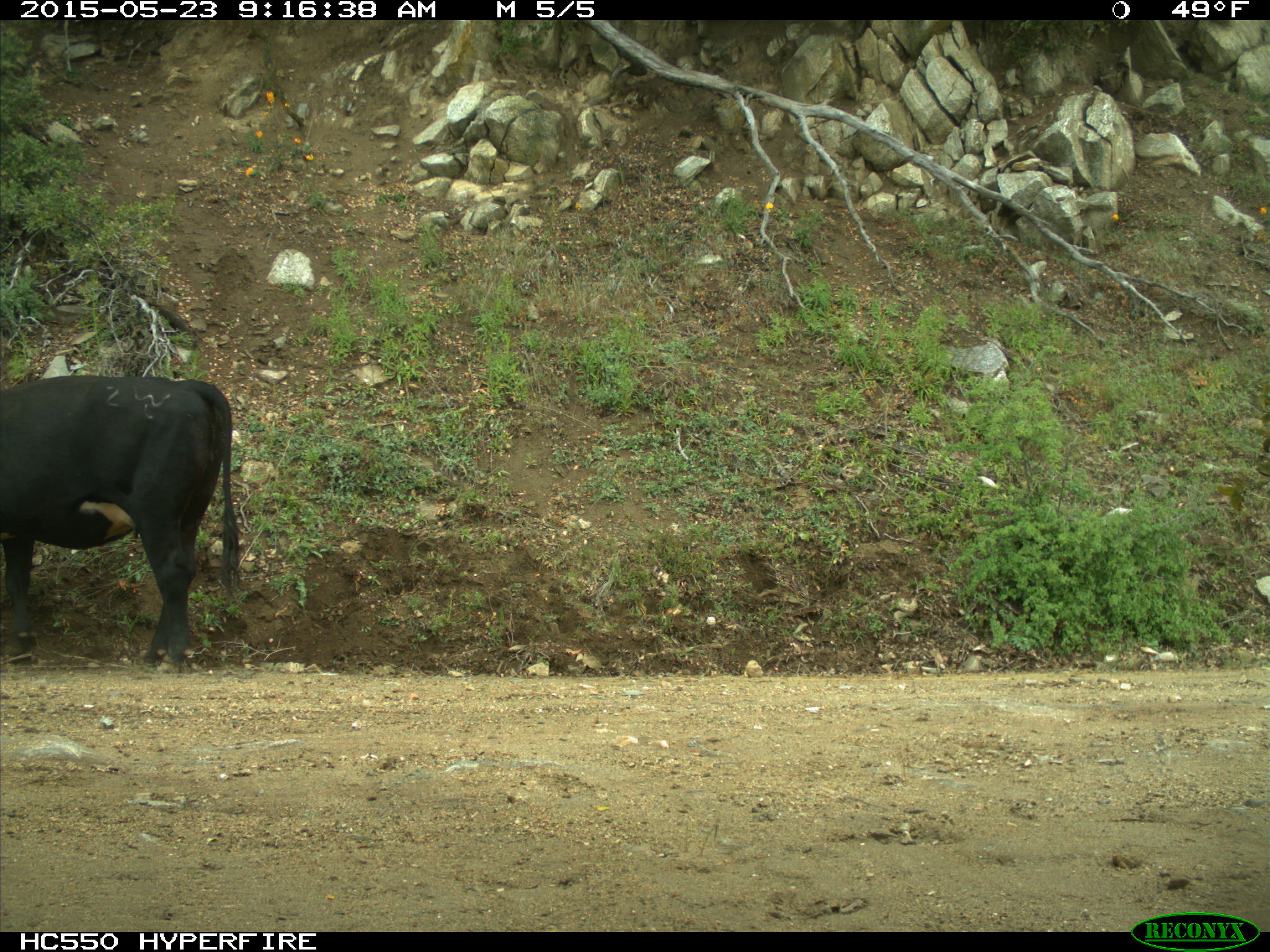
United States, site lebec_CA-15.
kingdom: Animalia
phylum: Chordata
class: Mammalia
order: Artiodactyla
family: Bovidae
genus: Bos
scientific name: Bos taurus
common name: domestic cow